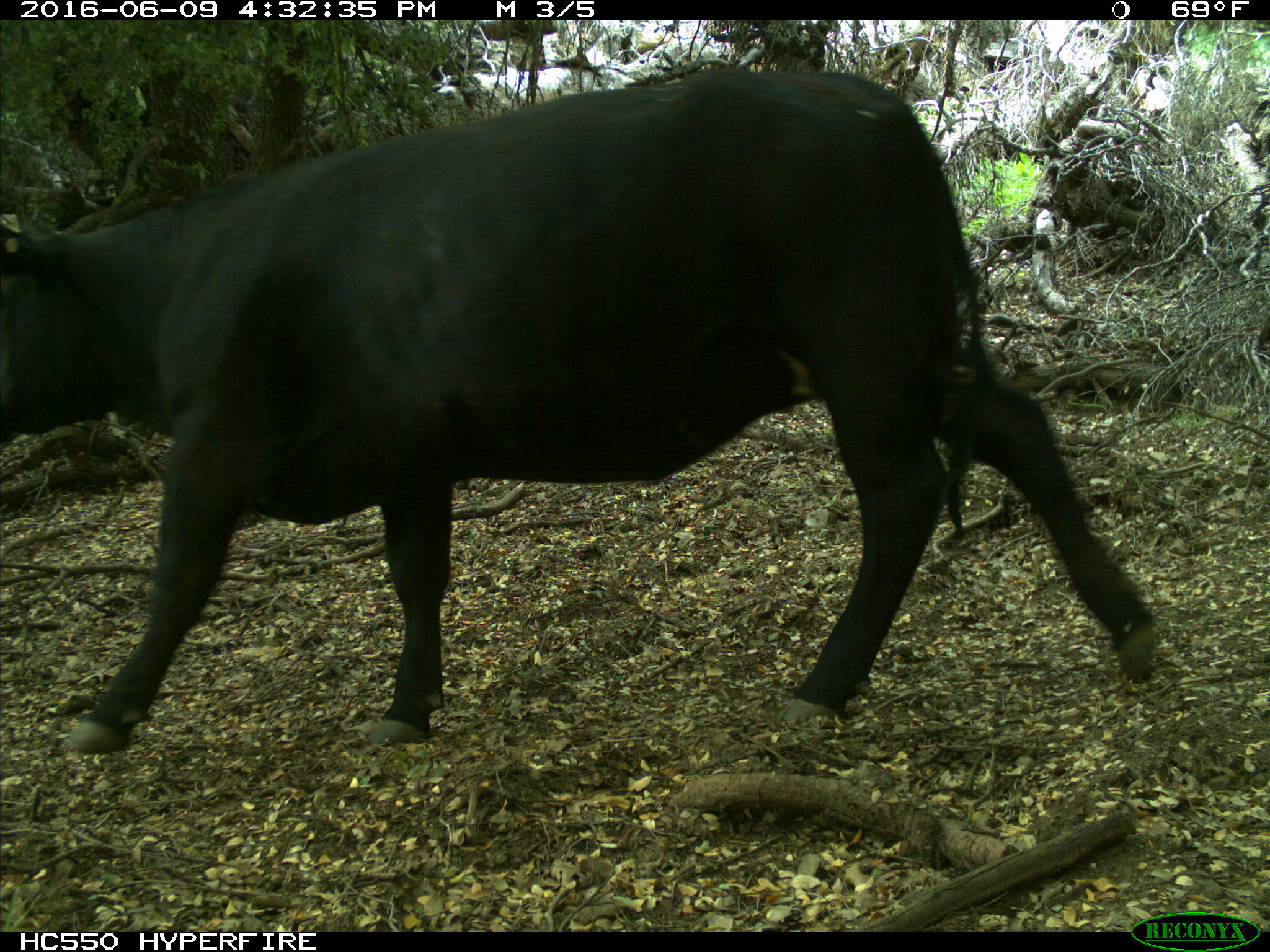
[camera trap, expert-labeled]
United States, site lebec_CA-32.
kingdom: Animalia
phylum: Chordata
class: Mammalia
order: Artiodactyla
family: Bovidae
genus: Bos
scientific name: Bos taurus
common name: domestic cow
Bos taurus (domestic cow).